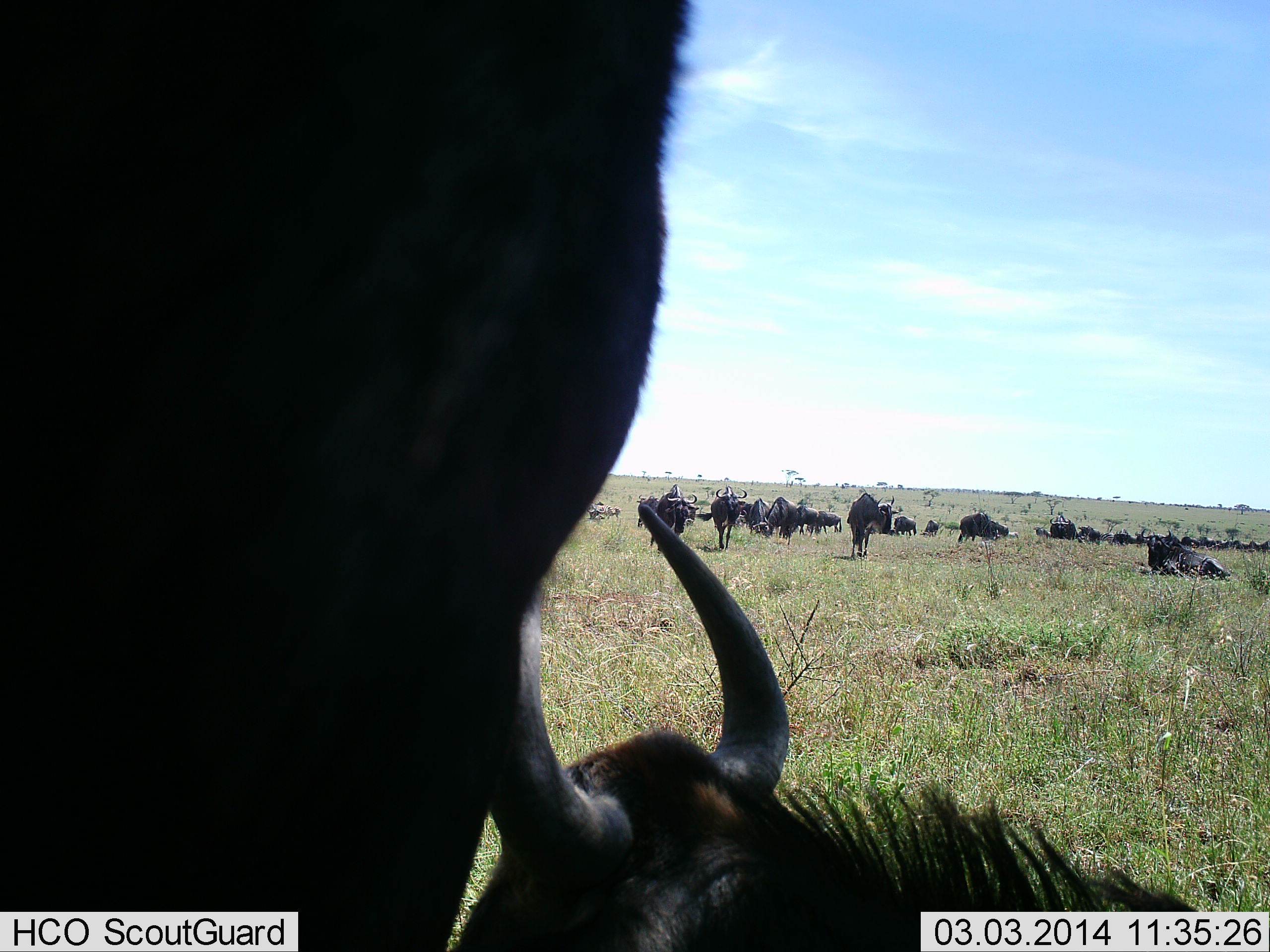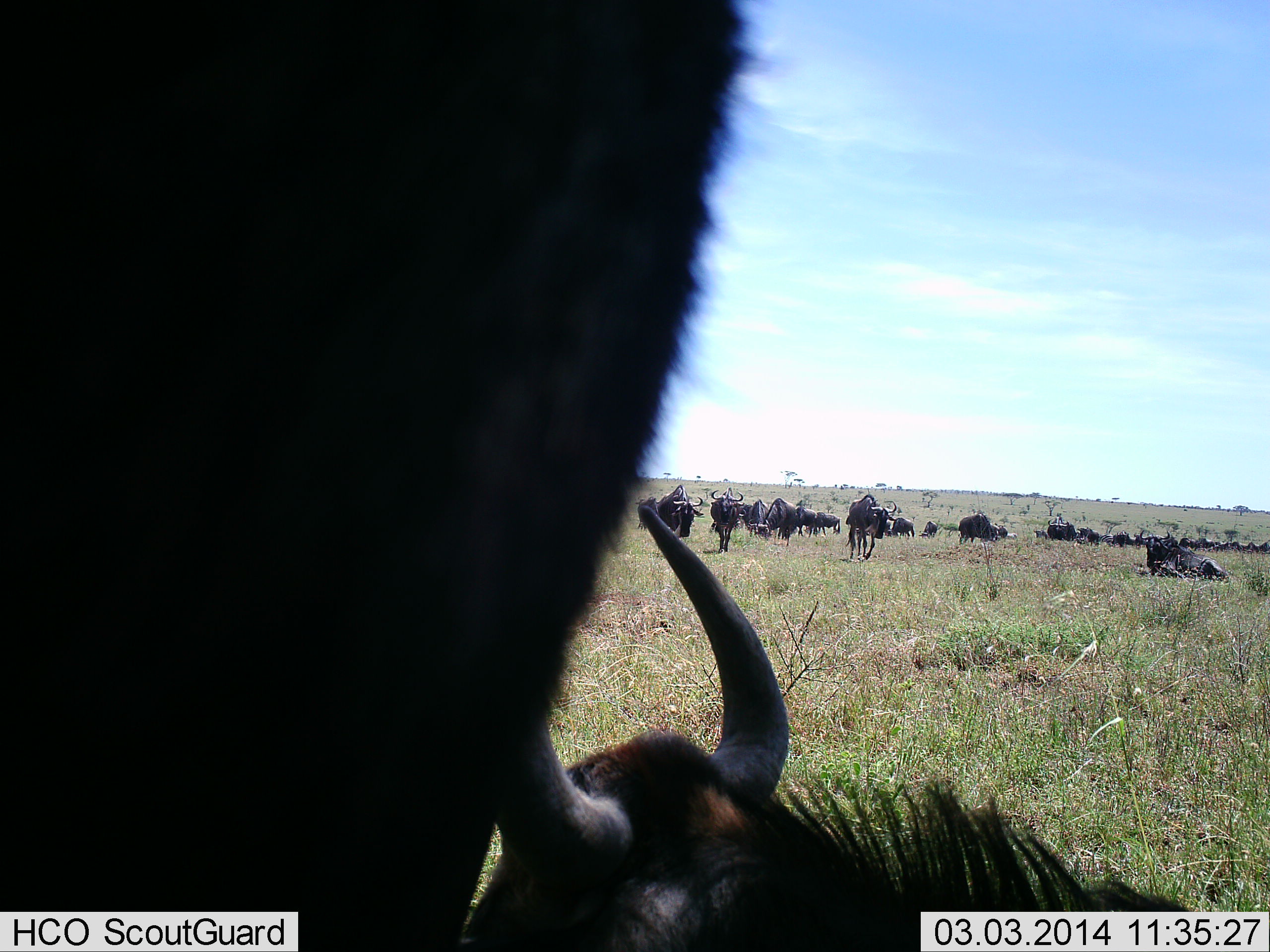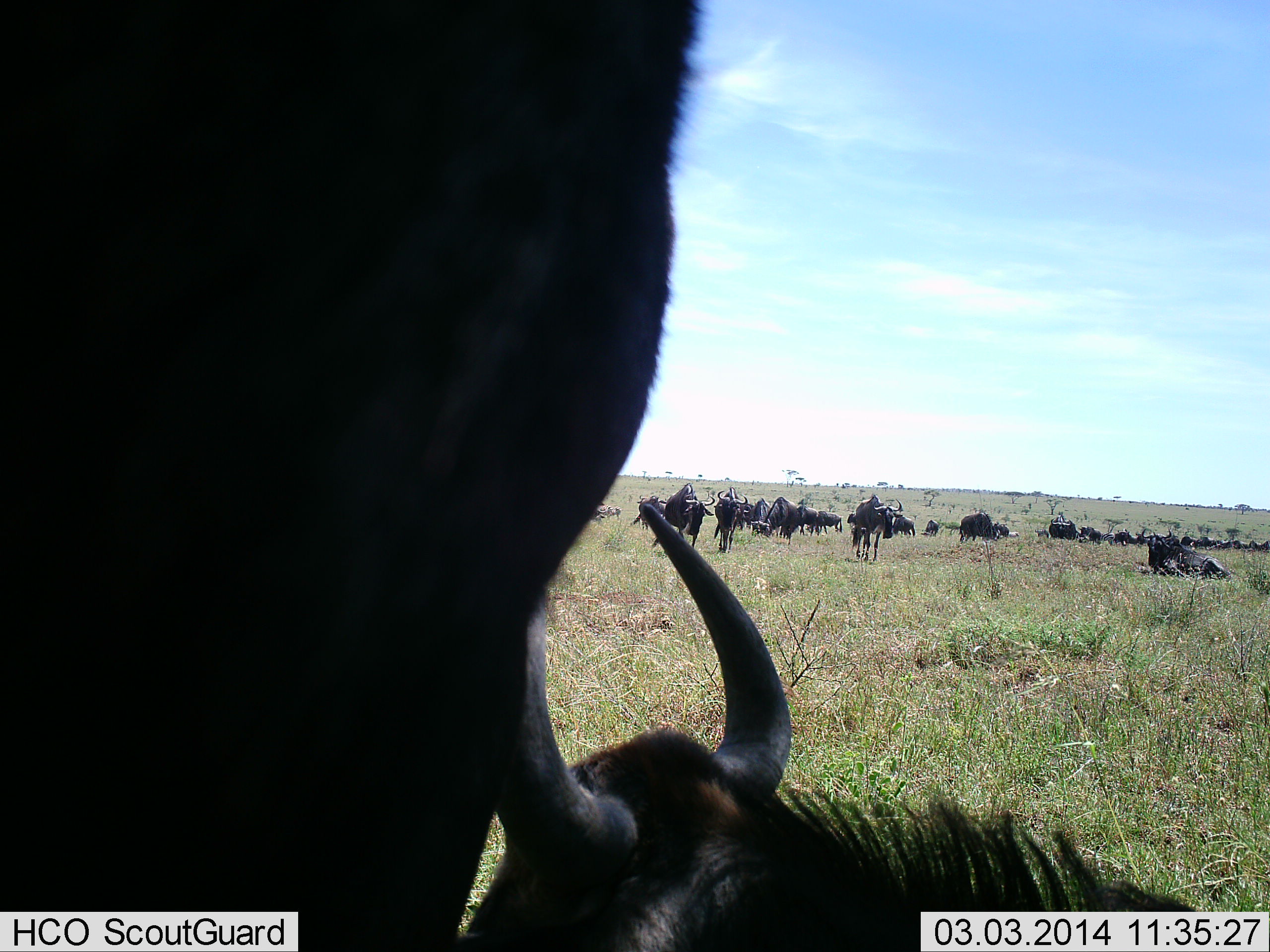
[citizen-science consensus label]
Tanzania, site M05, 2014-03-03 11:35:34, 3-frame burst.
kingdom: Animalia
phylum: Chordata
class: Mammalia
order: Artiodactyla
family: Bovidae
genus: Connochaetes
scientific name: Connochaetes taurinus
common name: blue wildebeest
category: wildebeest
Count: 11-50.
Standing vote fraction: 60%.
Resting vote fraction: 50%.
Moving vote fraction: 70%.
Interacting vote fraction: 0%.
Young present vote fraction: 10%.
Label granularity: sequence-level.